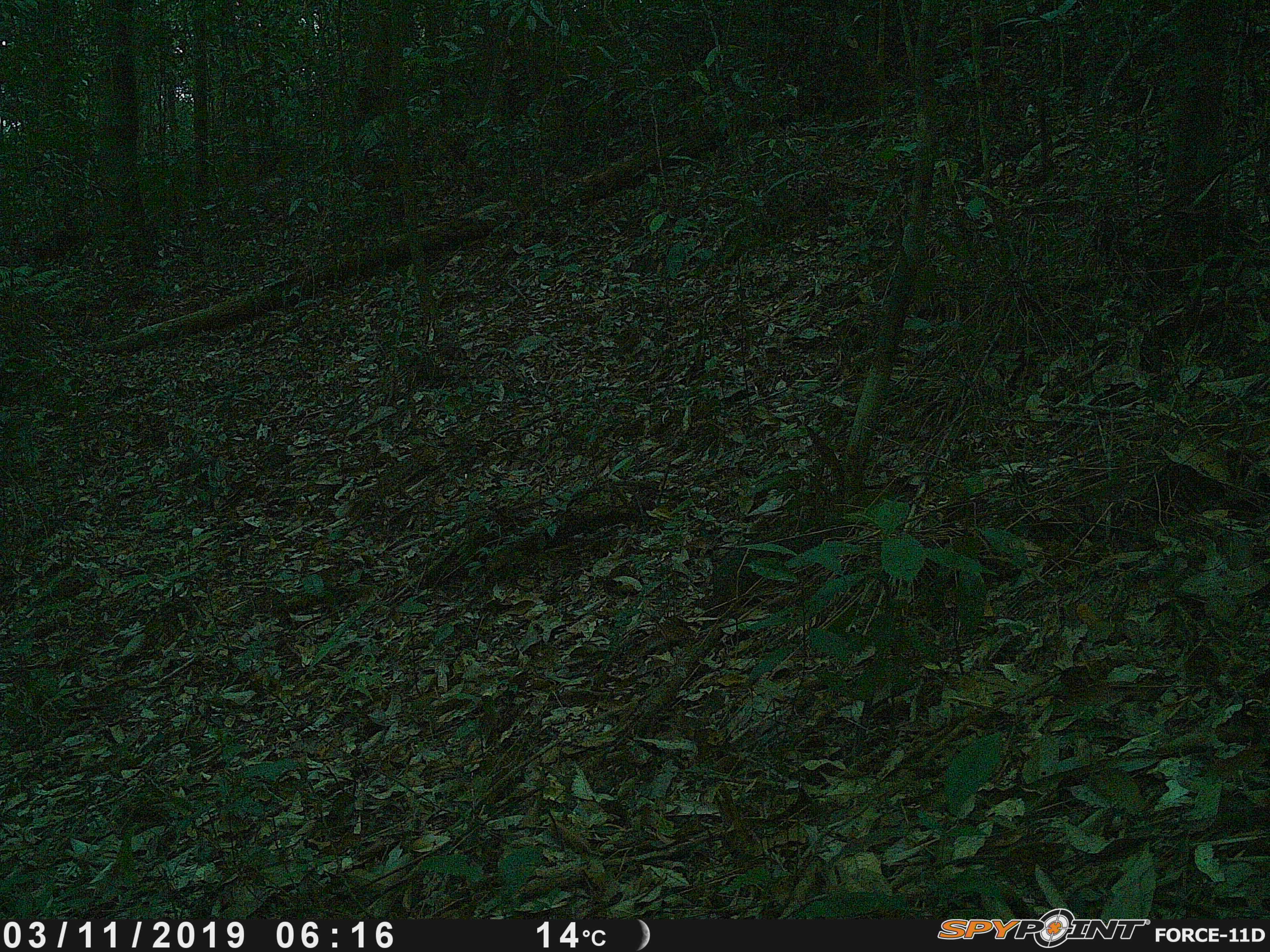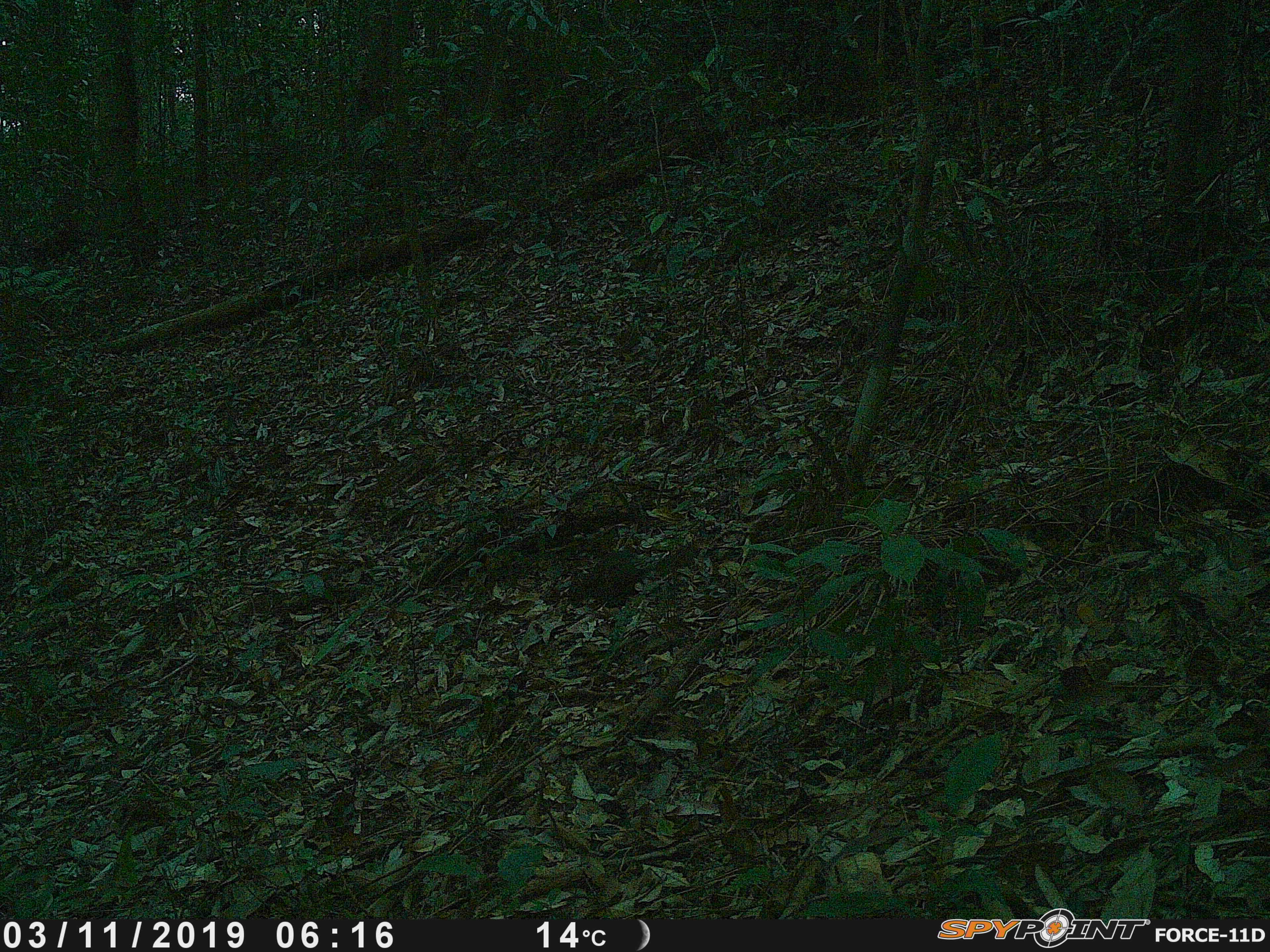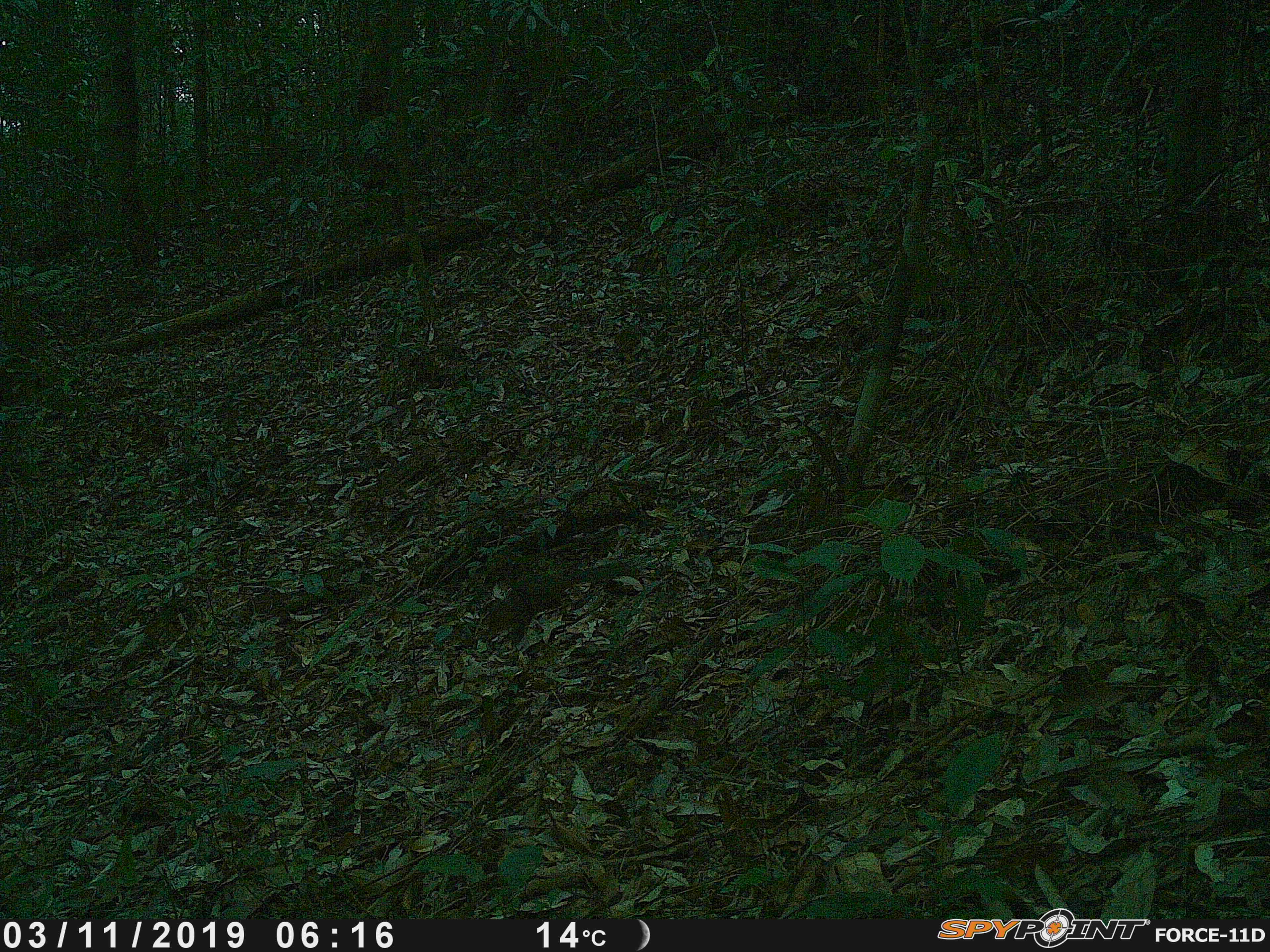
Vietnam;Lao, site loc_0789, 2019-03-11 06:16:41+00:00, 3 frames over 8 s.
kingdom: Animalia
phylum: Chordata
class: Mammalia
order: Rodentia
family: Sciuridae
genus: Dremomys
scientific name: Dremomys rufigenis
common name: red-cheeked squirrel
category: red cheeked squirrel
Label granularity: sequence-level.